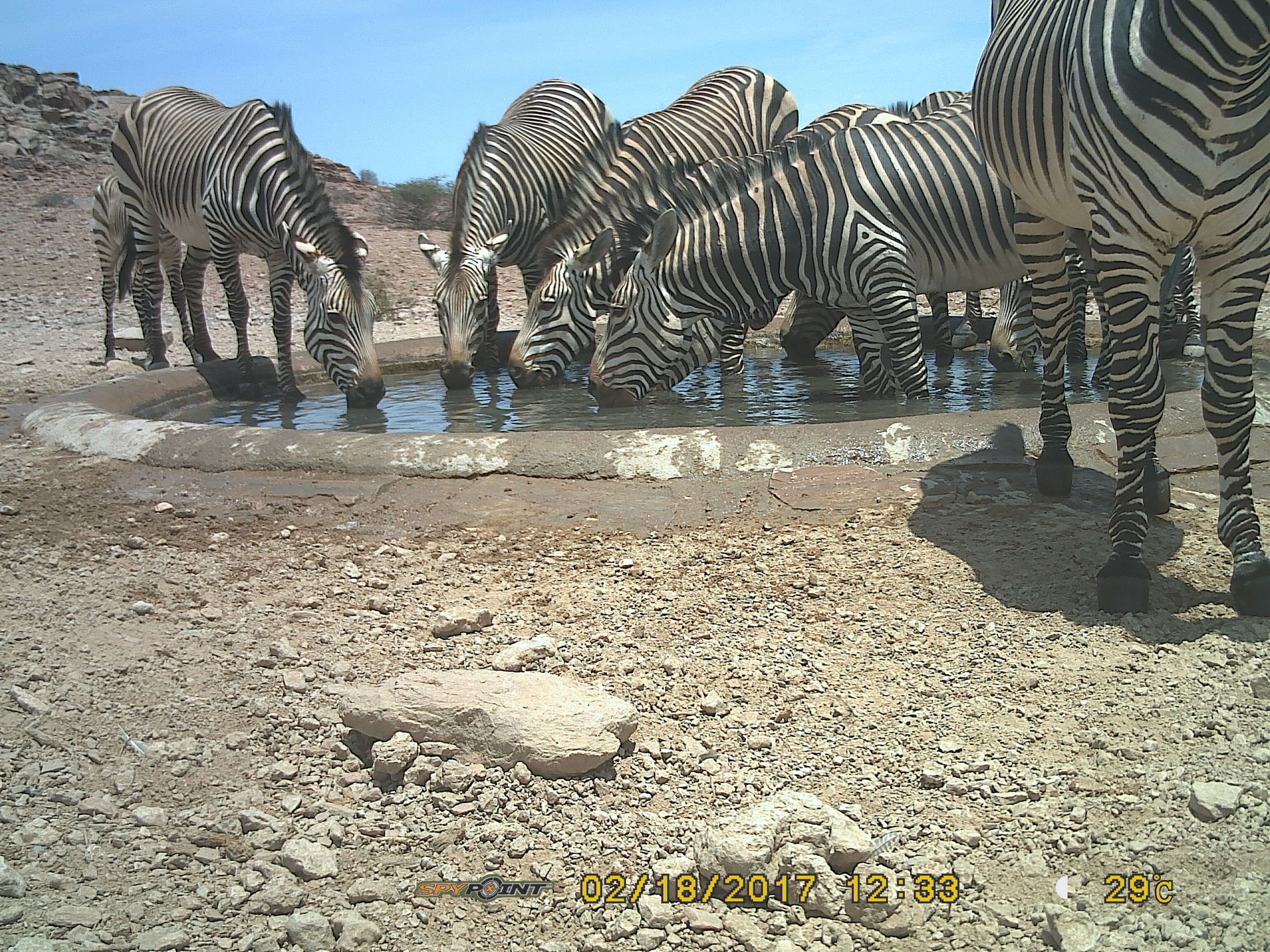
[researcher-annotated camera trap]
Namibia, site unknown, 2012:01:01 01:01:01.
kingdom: Animalia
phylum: Chordata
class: Mammalia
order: Perissodactyla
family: Equidae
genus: Equus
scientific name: Equus zebra hartmannae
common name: hartmann's mountain zebra